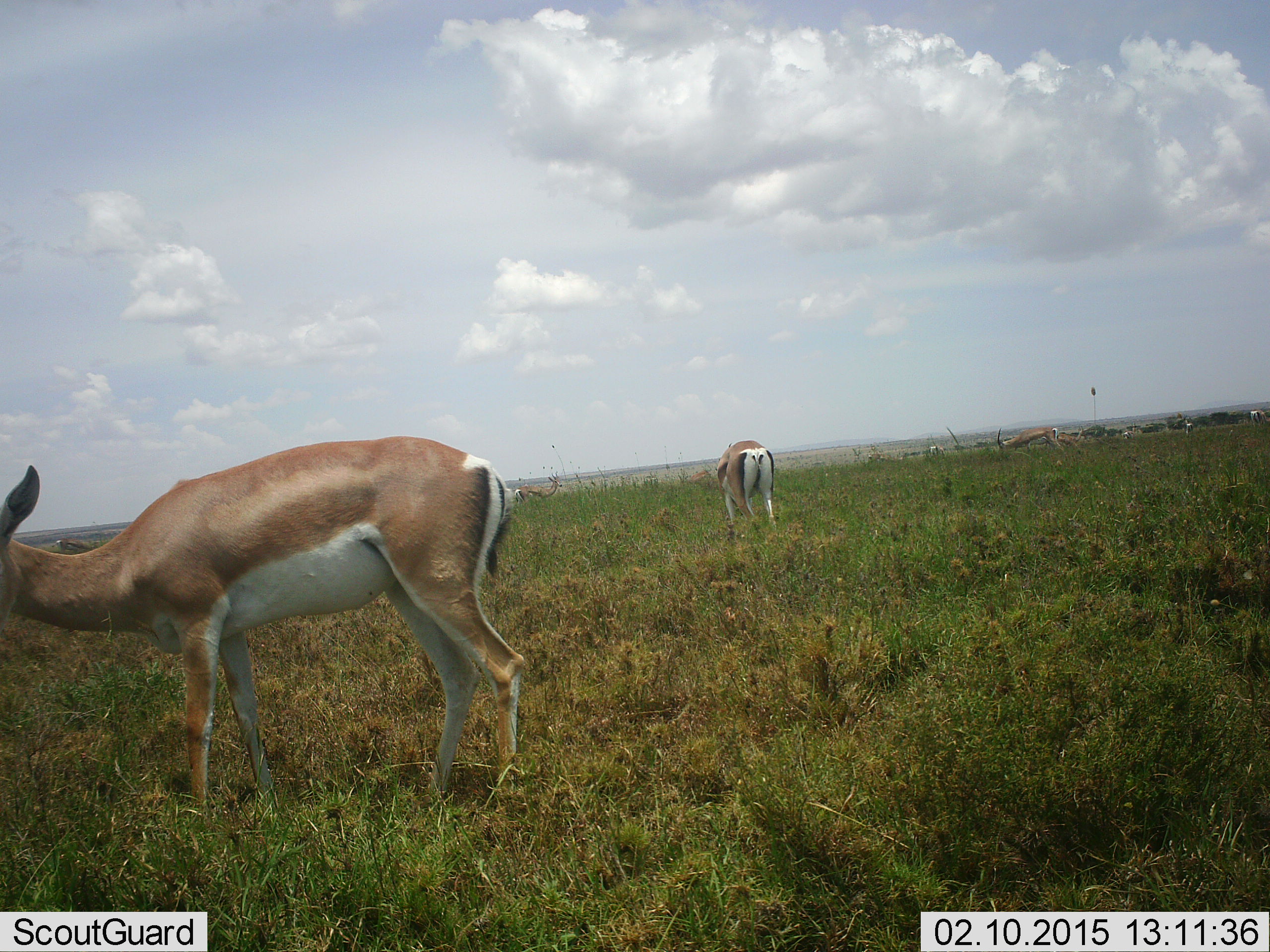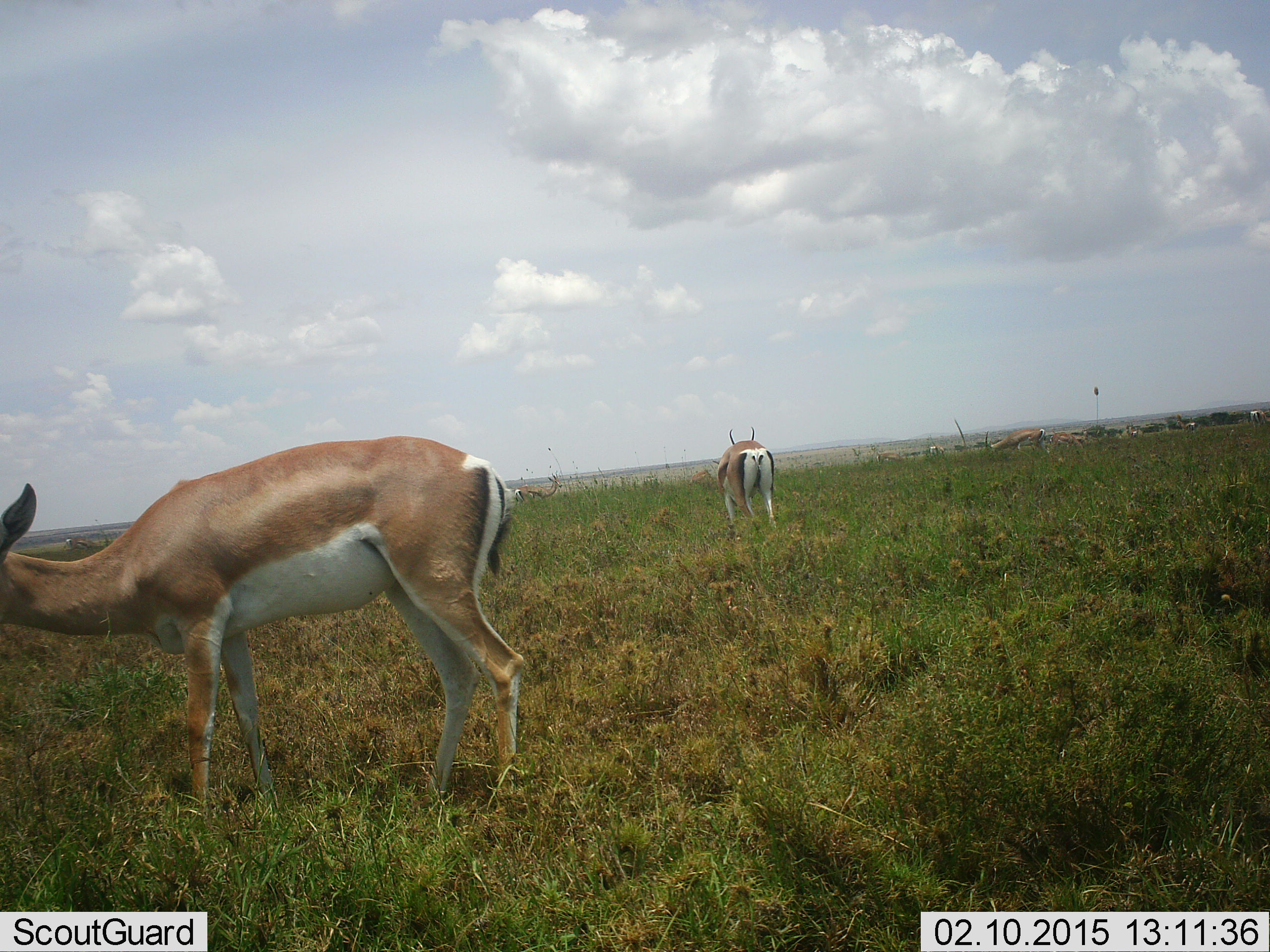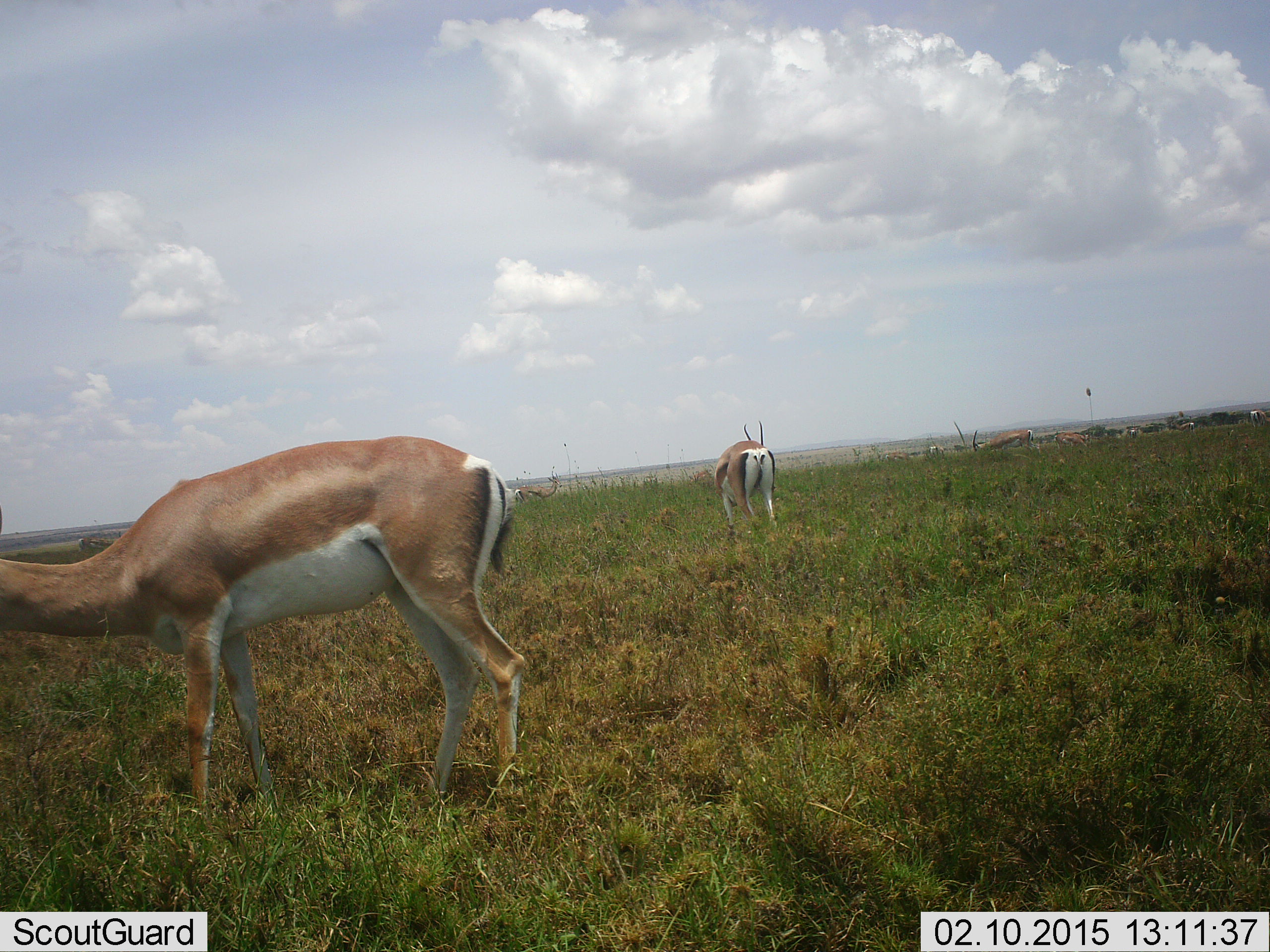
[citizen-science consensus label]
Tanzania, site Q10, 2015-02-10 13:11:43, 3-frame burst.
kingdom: Animalia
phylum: Chordata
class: Mammalia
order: Artiodactyla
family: Bovidae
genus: Nanger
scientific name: Nanger granti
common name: grant's gazelle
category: gazellegrants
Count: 6.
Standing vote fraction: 80%.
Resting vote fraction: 0%.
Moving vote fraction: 40%.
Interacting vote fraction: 0%.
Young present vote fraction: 0%.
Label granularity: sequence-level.